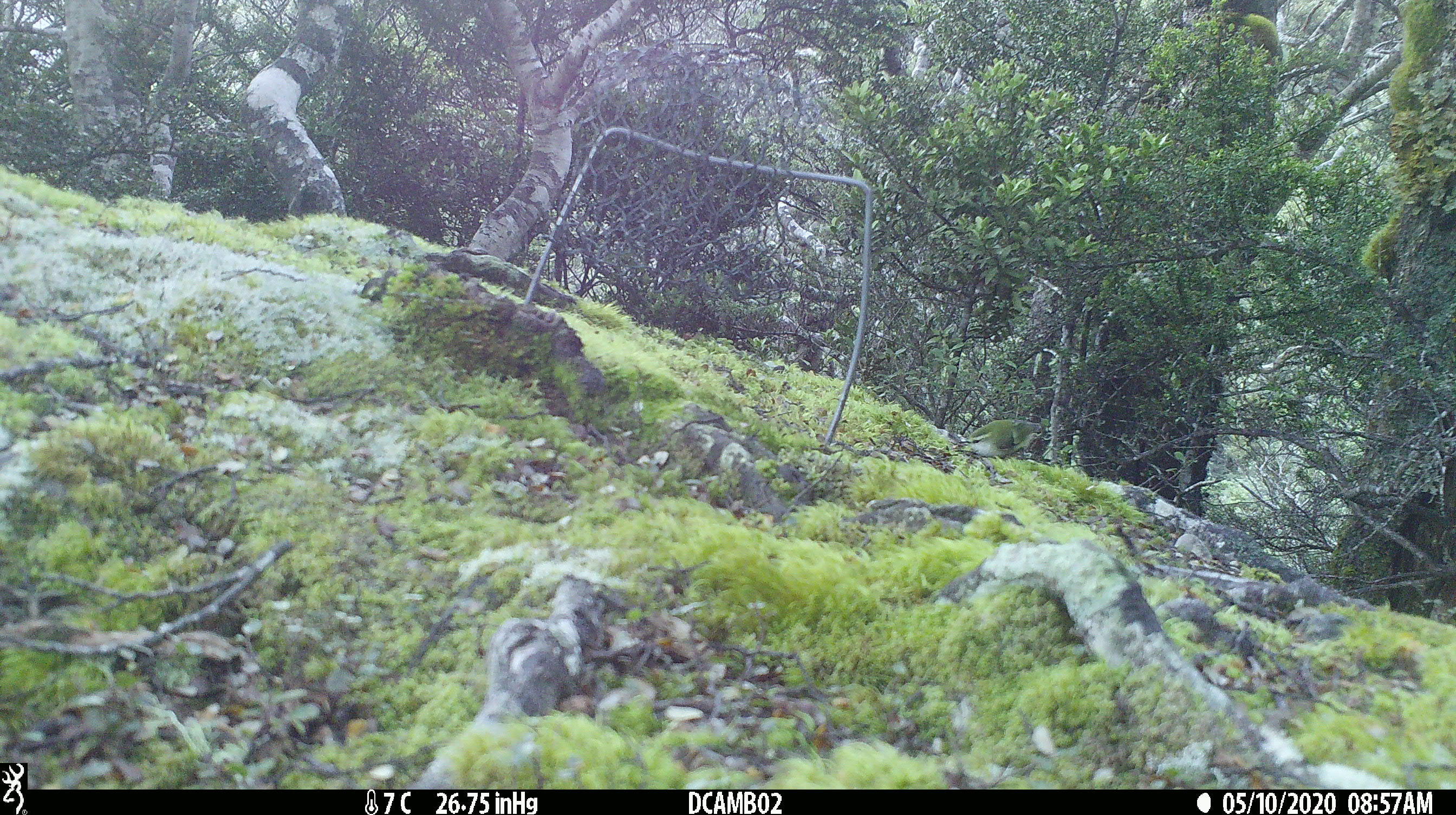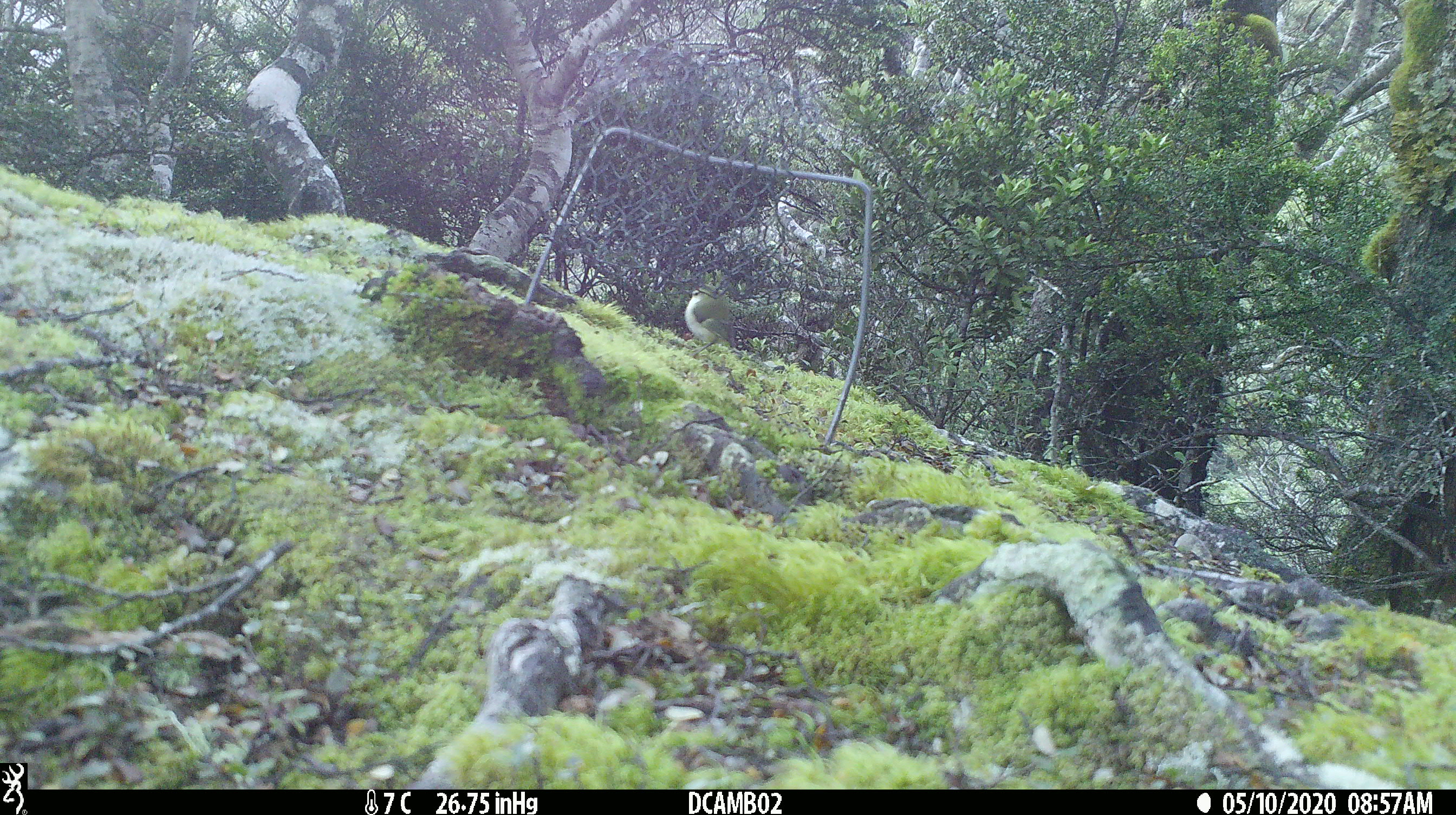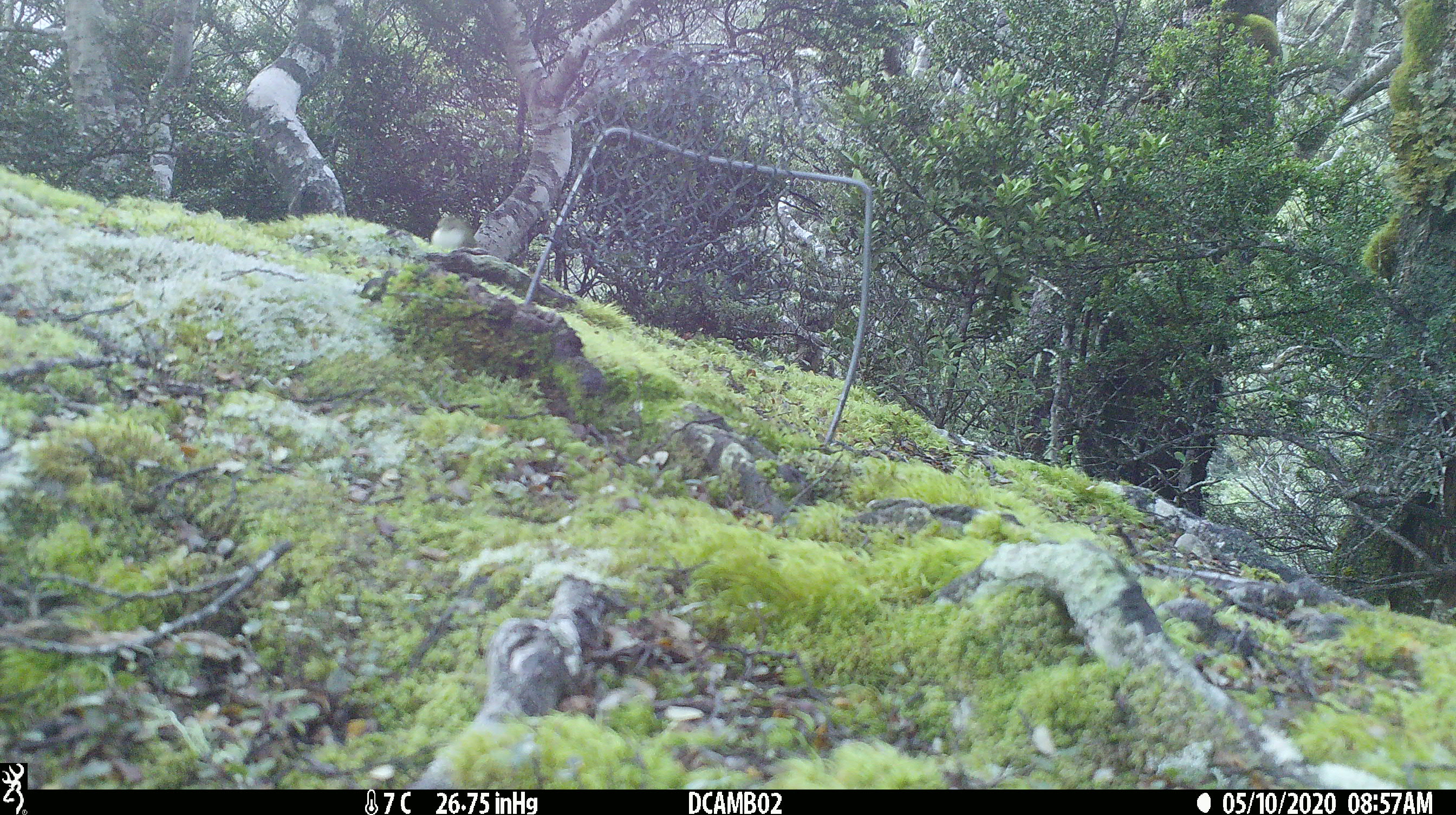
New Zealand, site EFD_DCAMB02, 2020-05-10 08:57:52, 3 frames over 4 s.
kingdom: Animalia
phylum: Chordata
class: Aves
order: Passeriformes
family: Acanthisittidae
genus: Acanthisitta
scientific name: Acanthisitta chloris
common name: rifleman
Rifleman (Acanthisitta chloris).